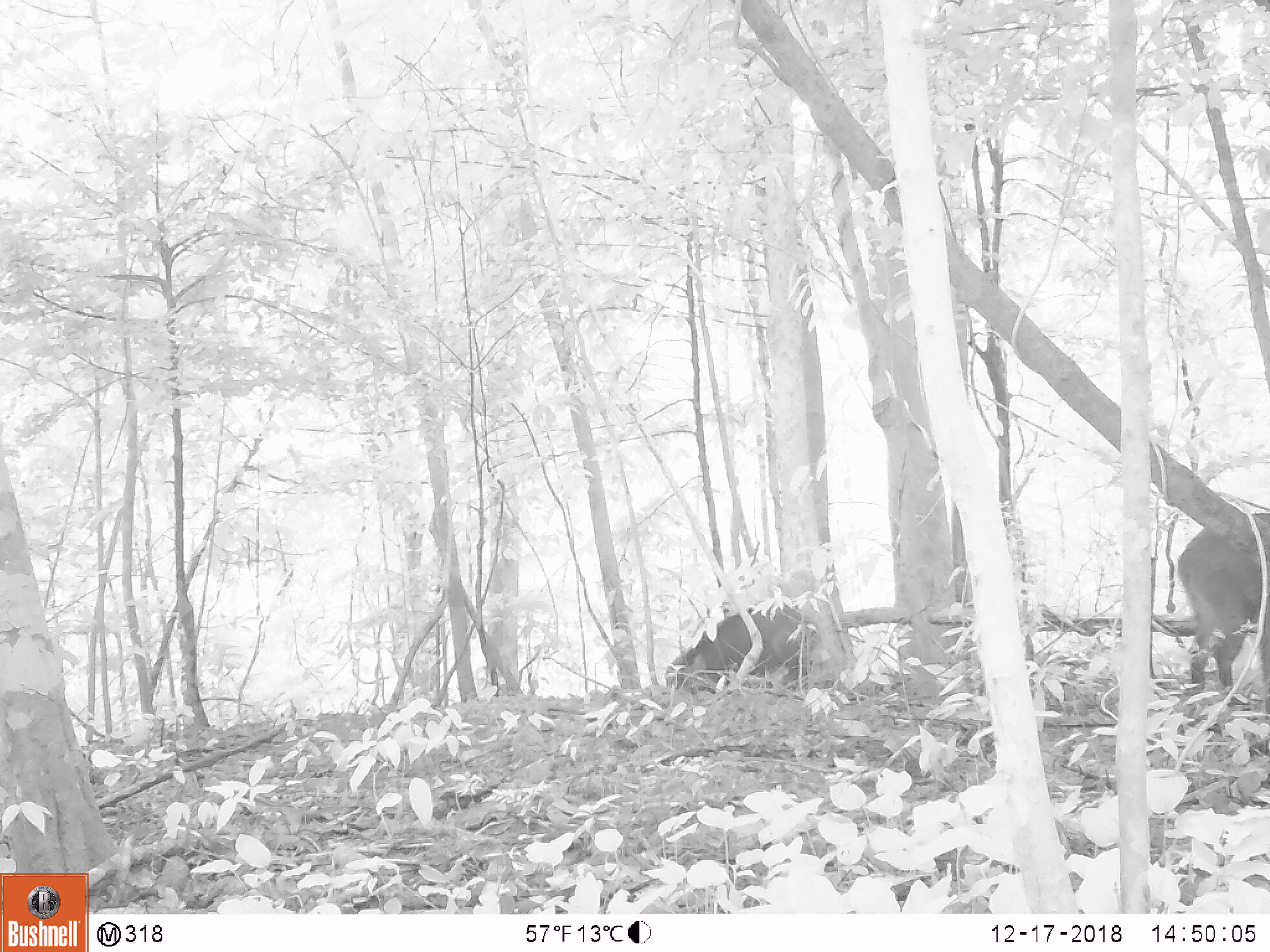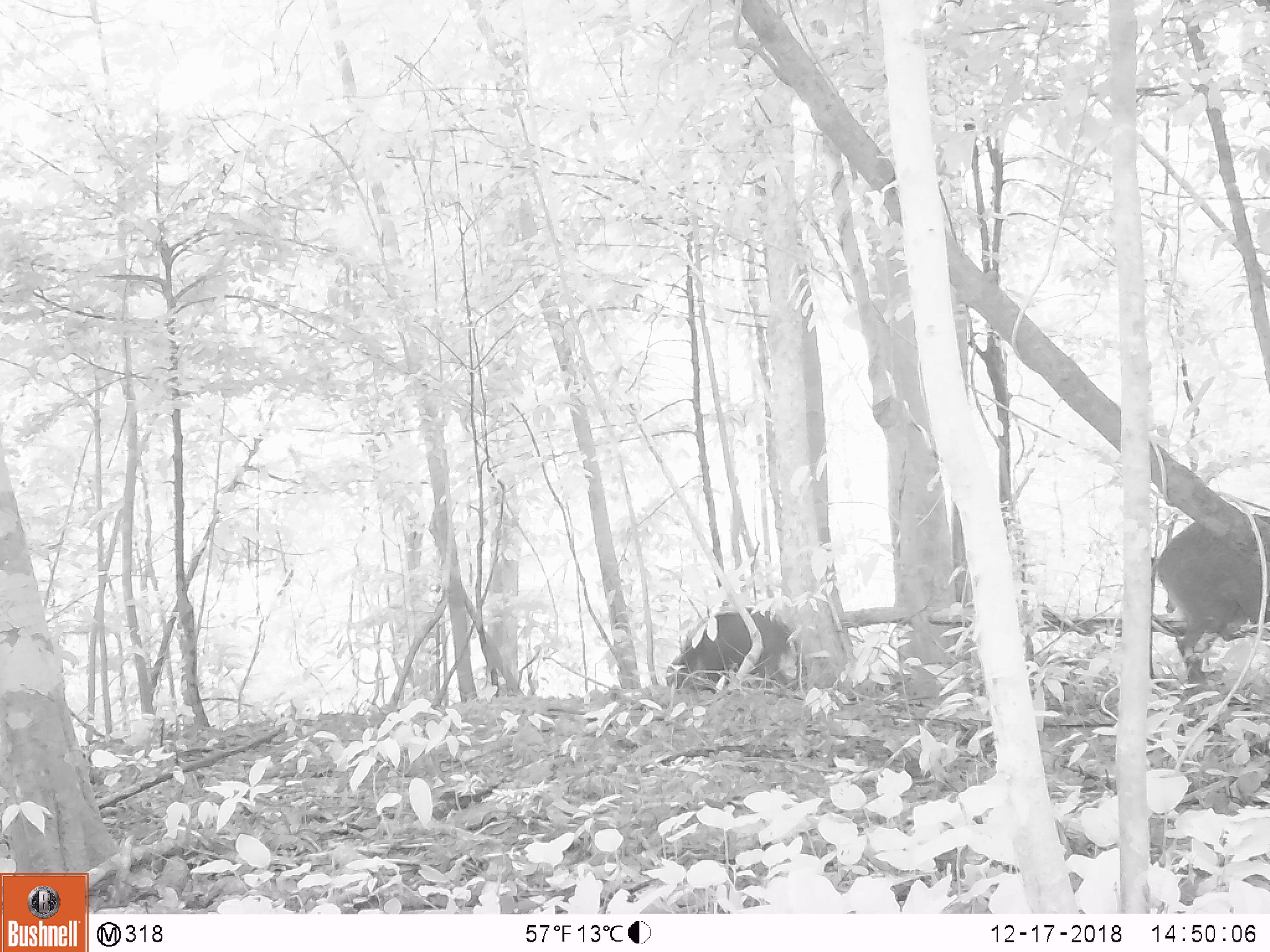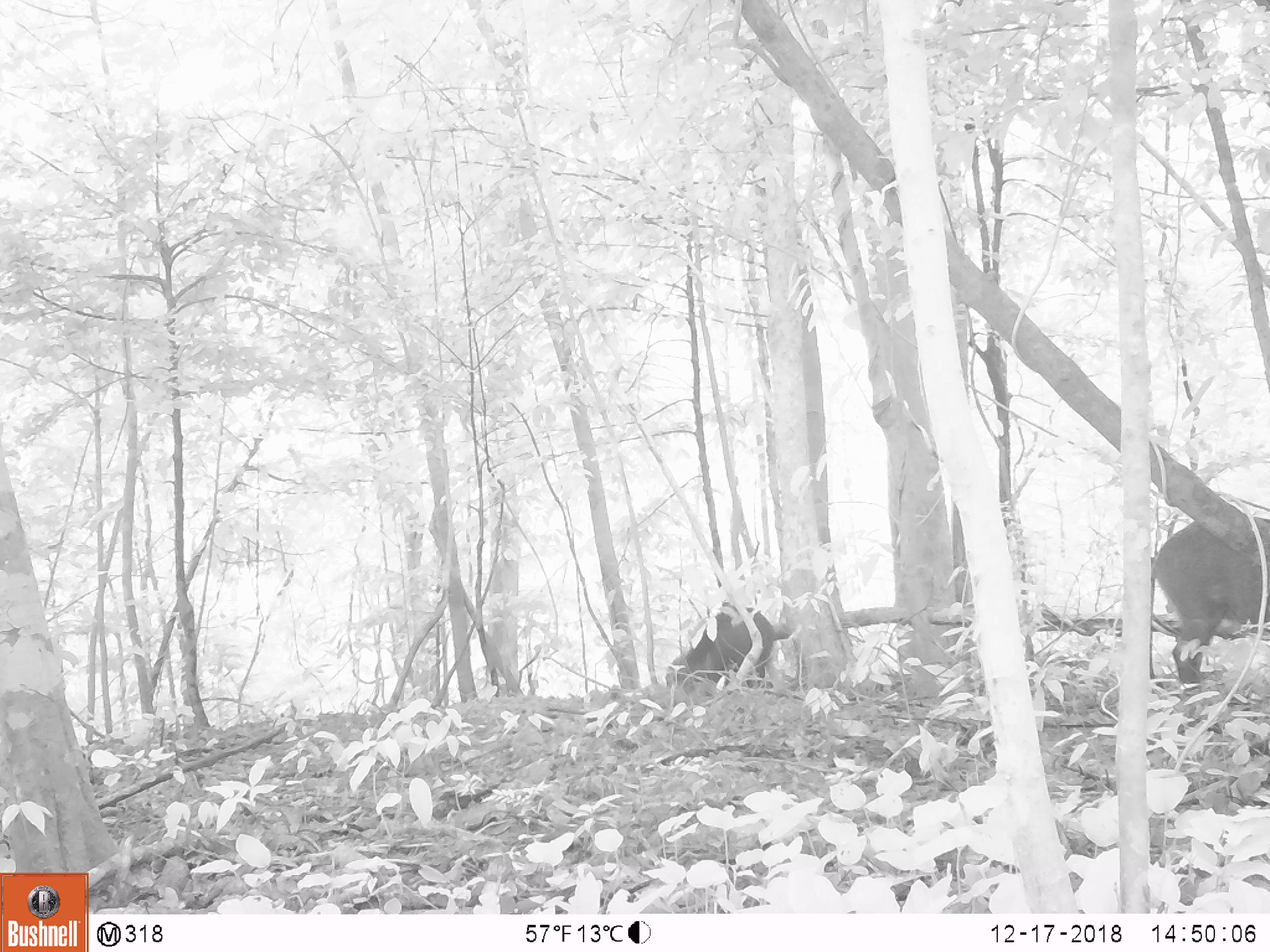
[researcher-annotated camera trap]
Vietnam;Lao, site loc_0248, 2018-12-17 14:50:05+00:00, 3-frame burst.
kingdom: Animalia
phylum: Chordata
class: Mammalia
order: Artiodactyla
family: Suidae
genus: Sus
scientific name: Sus scrofa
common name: eurasian wild pig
Eurasian wild pig (Sus scrofa). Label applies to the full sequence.